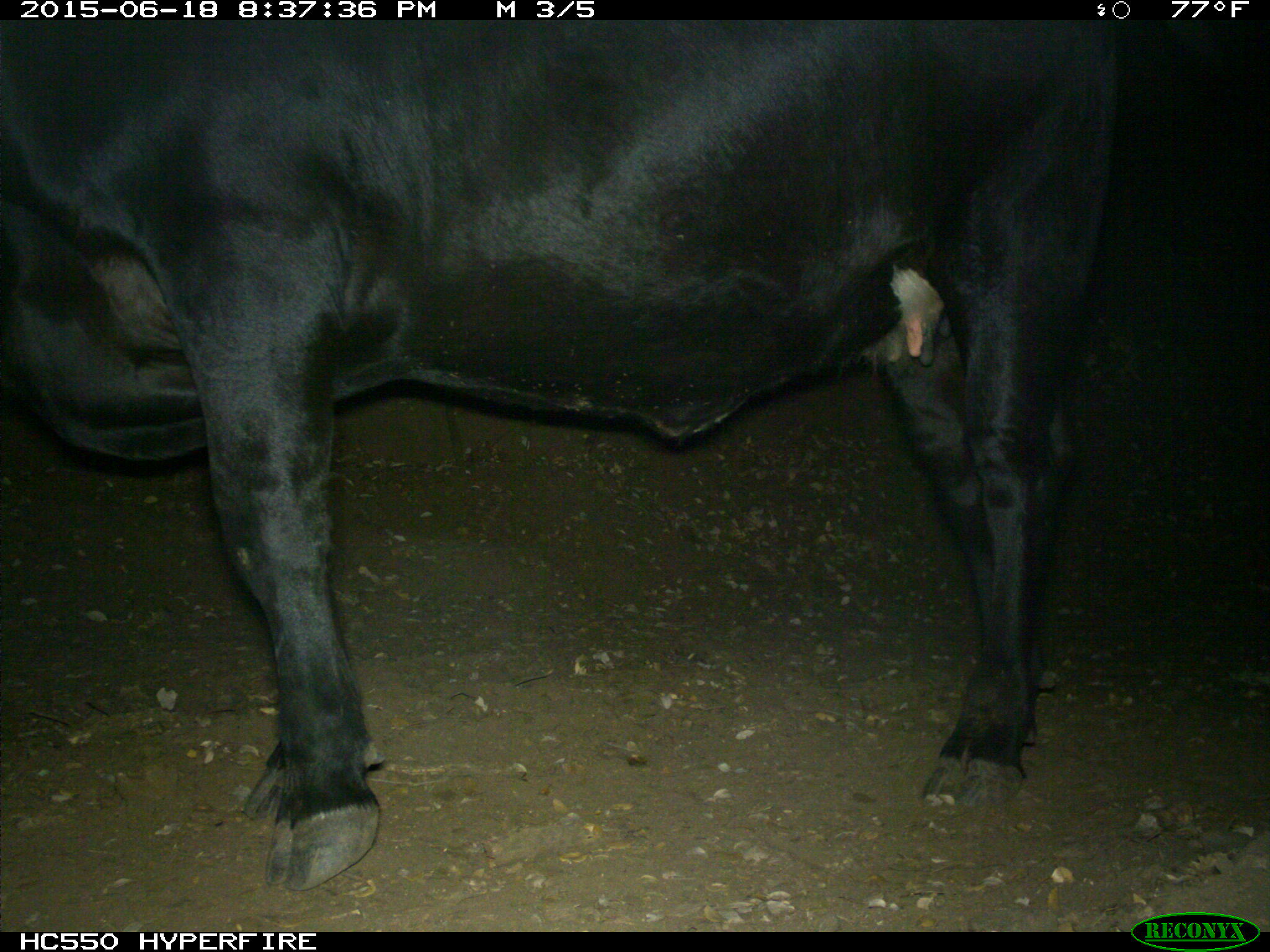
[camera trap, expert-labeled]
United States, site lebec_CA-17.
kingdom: Animalia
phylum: Chordata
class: Mammalia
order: Artiodactyla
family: Bovidae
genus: Bos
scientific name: Bos taurus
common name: domestic cow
Bos taurus (domestic cow).